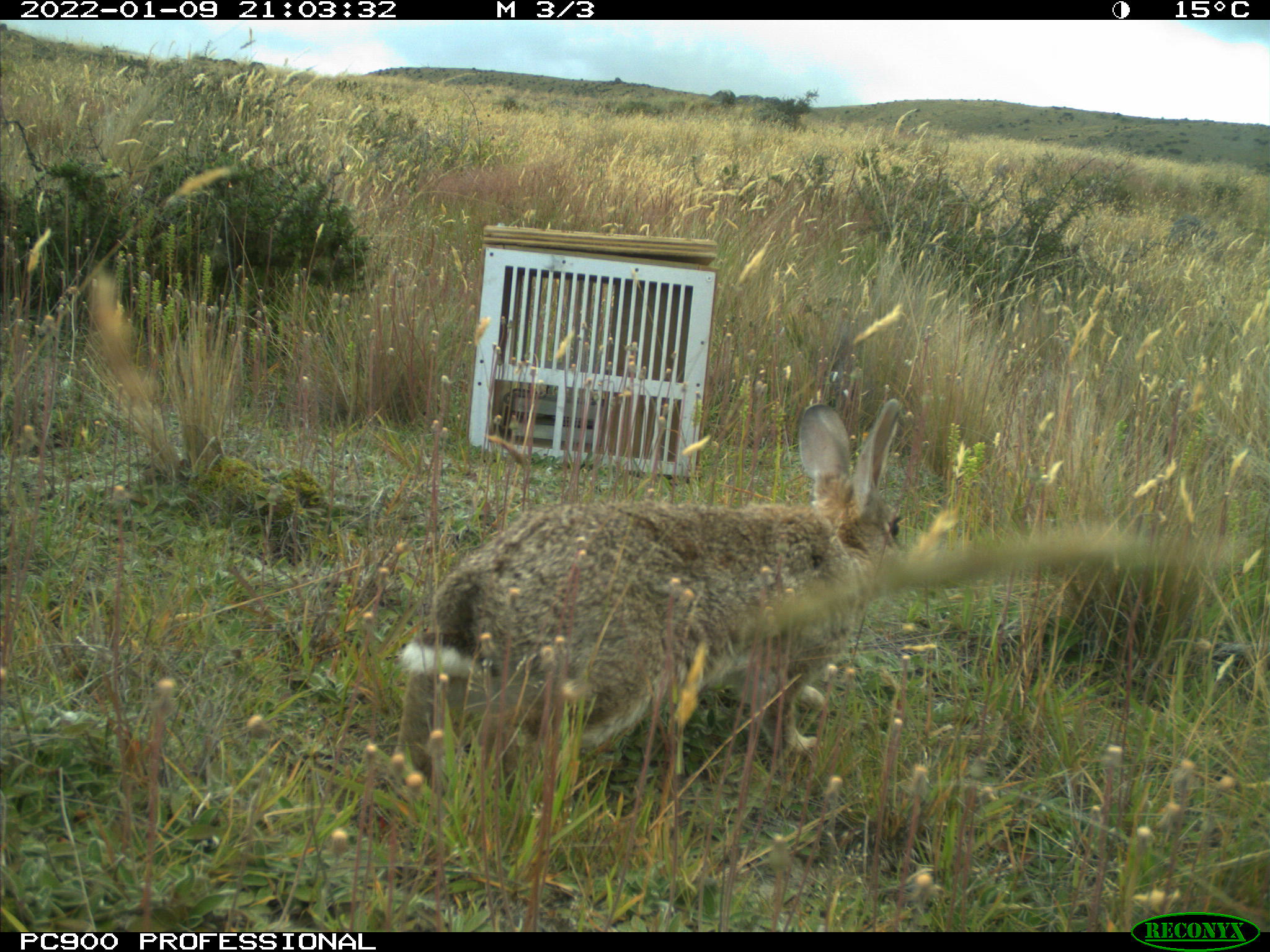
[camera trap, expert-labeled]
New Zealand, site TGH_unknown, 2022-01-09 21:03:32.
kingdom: Animalia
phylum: Chordata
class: Mammalia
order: Lagomorpha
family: Leporidae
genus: Oryctolagus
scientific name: Oryctolagus cuniculus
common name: european rabbit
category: rabbit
Rabbit (european rabbit) (Oryctolagus cuniculus).